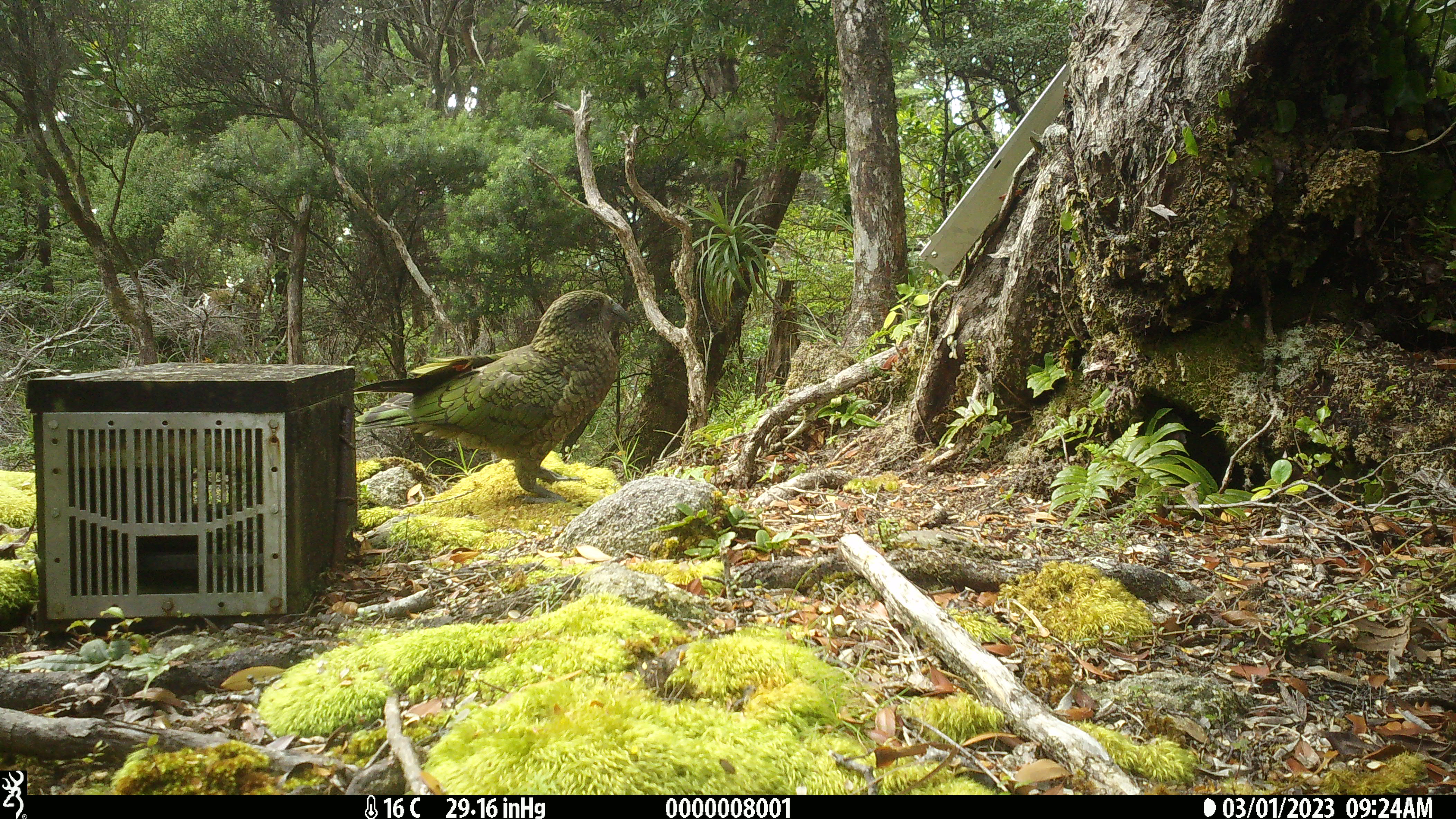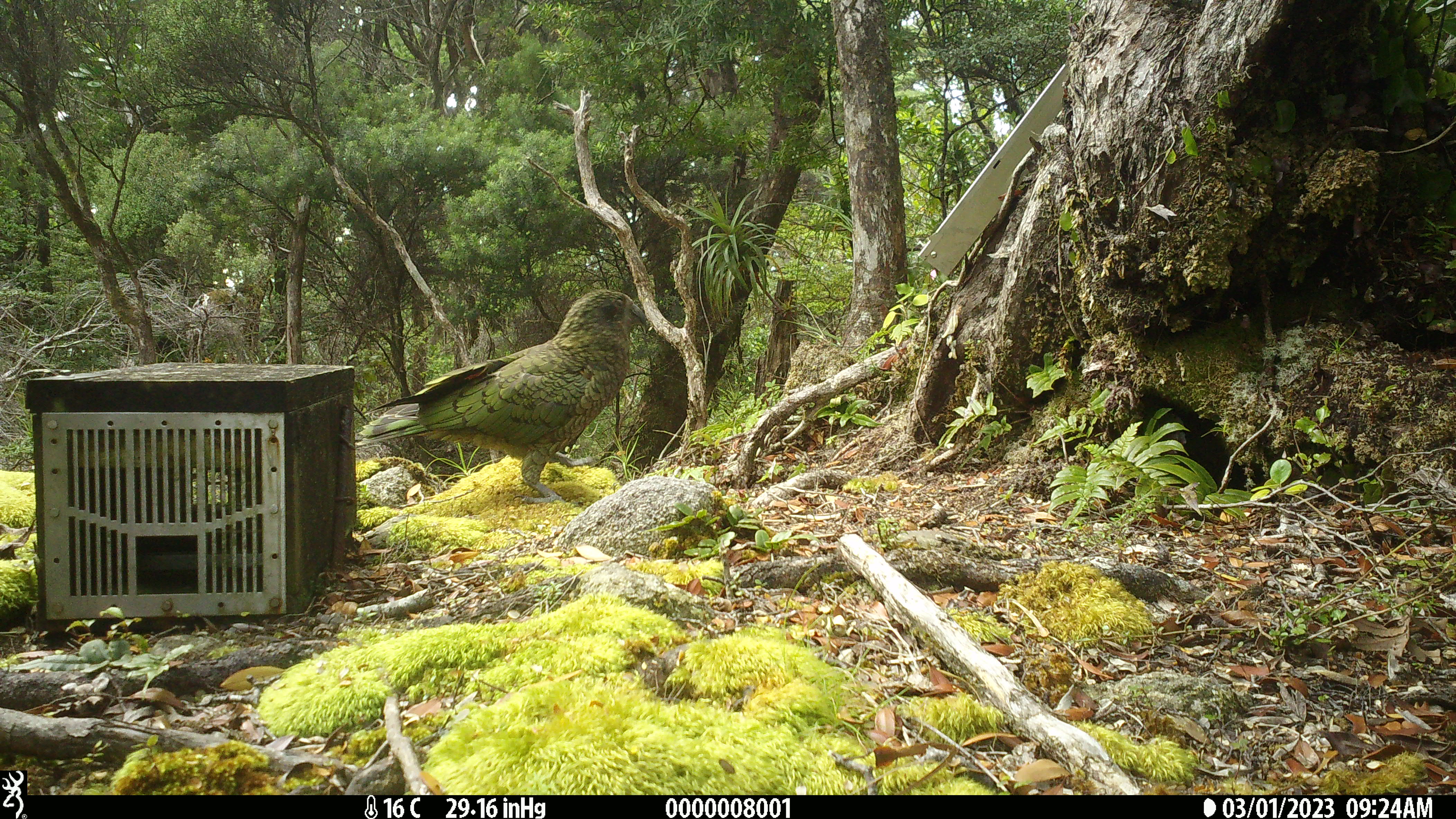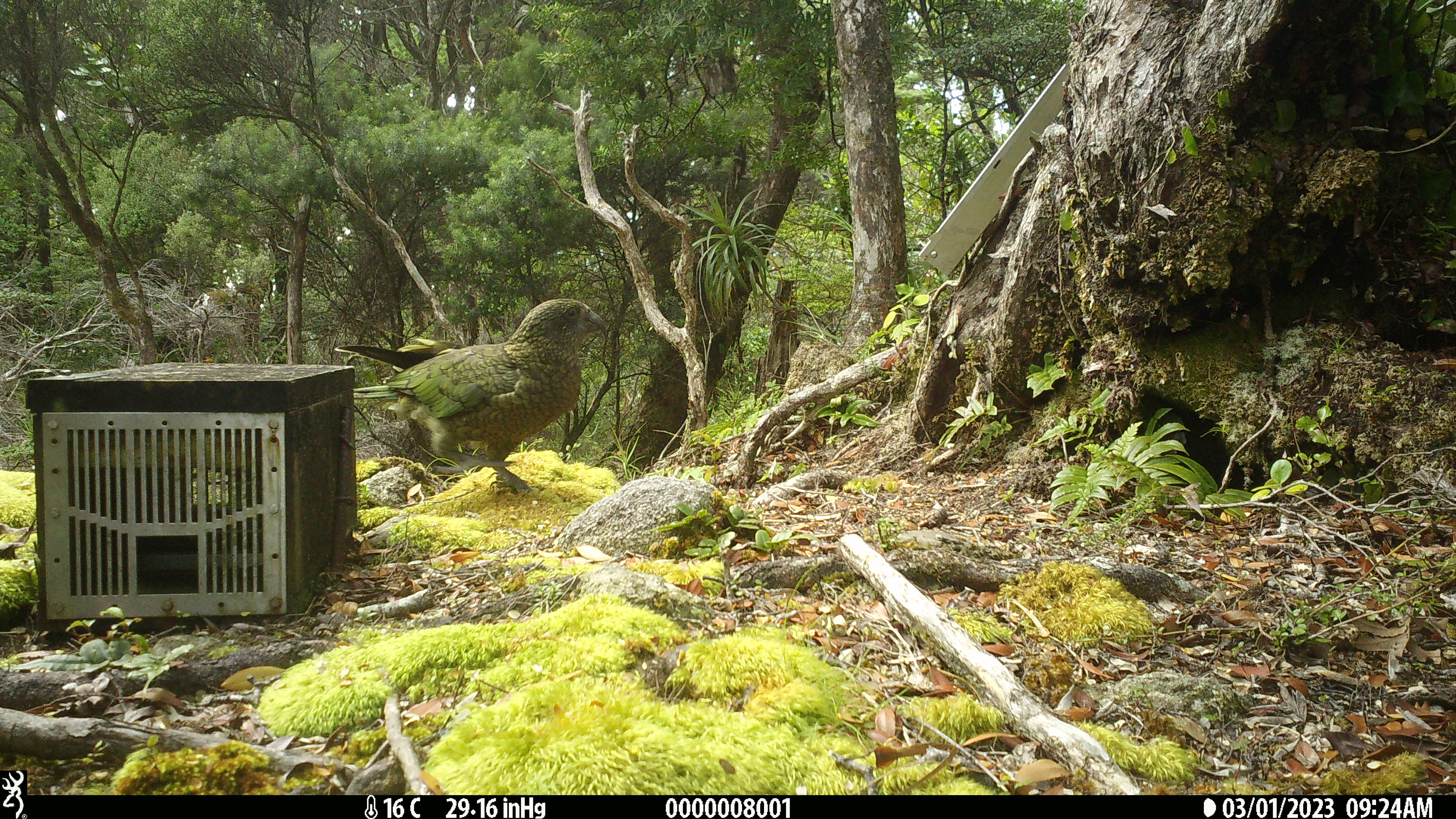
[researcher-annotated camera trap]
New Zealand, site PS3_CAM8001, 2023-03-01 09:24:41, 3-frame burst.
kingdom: Animalia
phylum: Chordata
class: Aves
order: Psittaciformes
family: Strigopidae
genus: Nestor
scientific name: Nestor notabilis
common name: kea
Kea (Nestor notabilis).